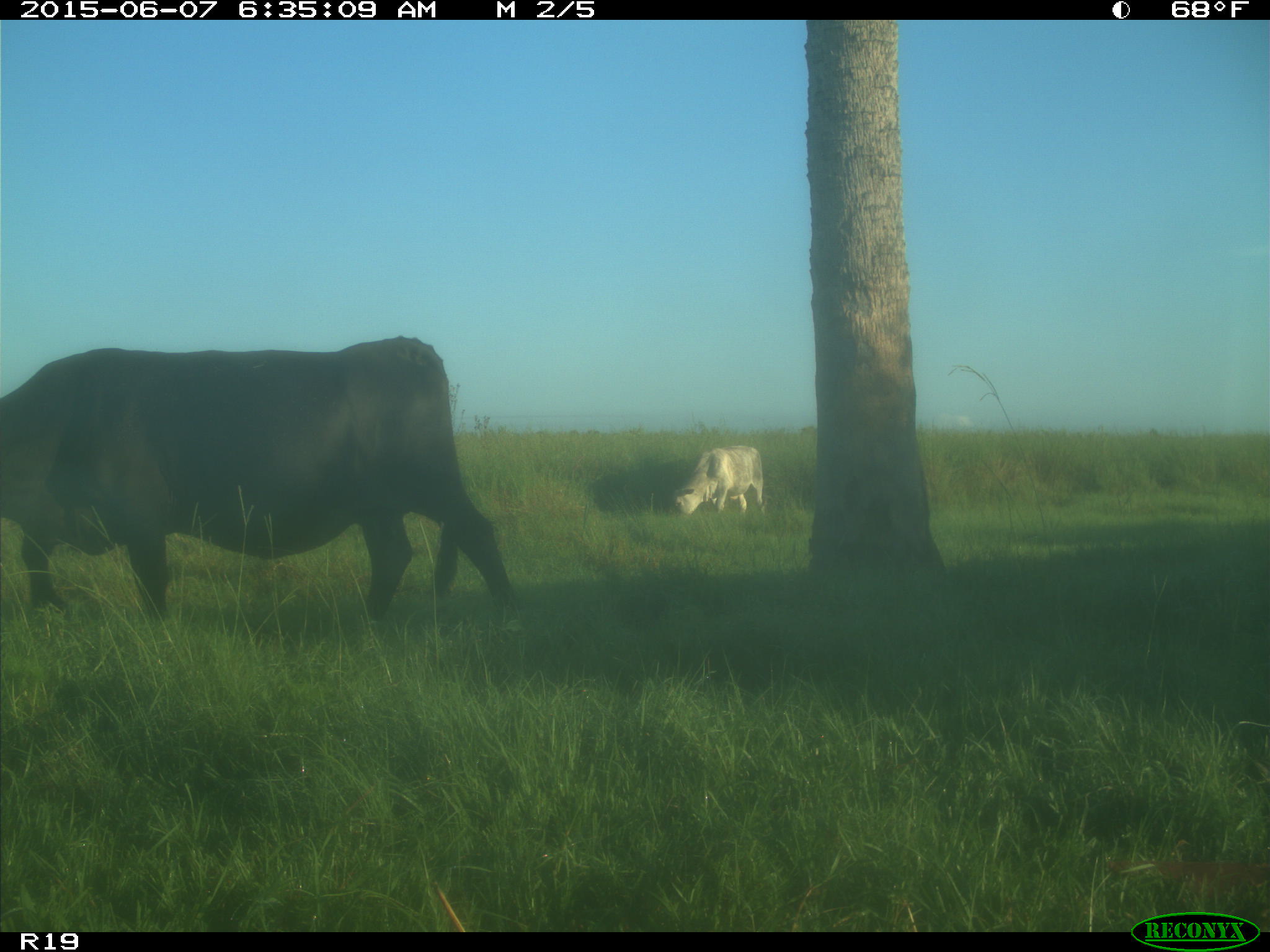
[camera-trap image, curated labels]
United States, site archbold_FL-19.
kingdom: Animalia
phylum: Chordata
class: Mammalia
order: Artiodactyla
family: Bovidae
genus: Bos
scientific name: Bos taurus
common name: domestic cow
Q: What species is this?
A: Bos taurus (domestic cow).